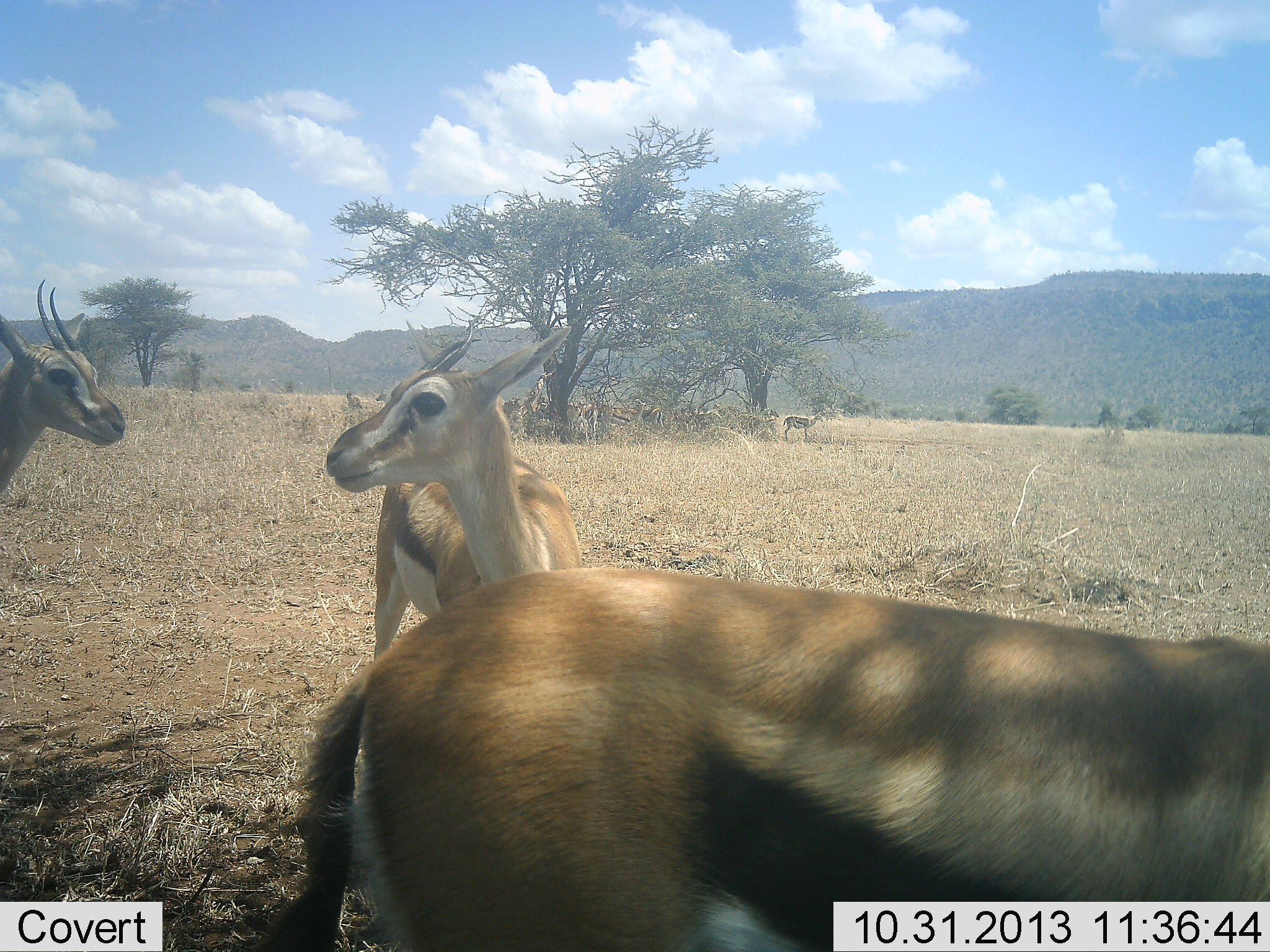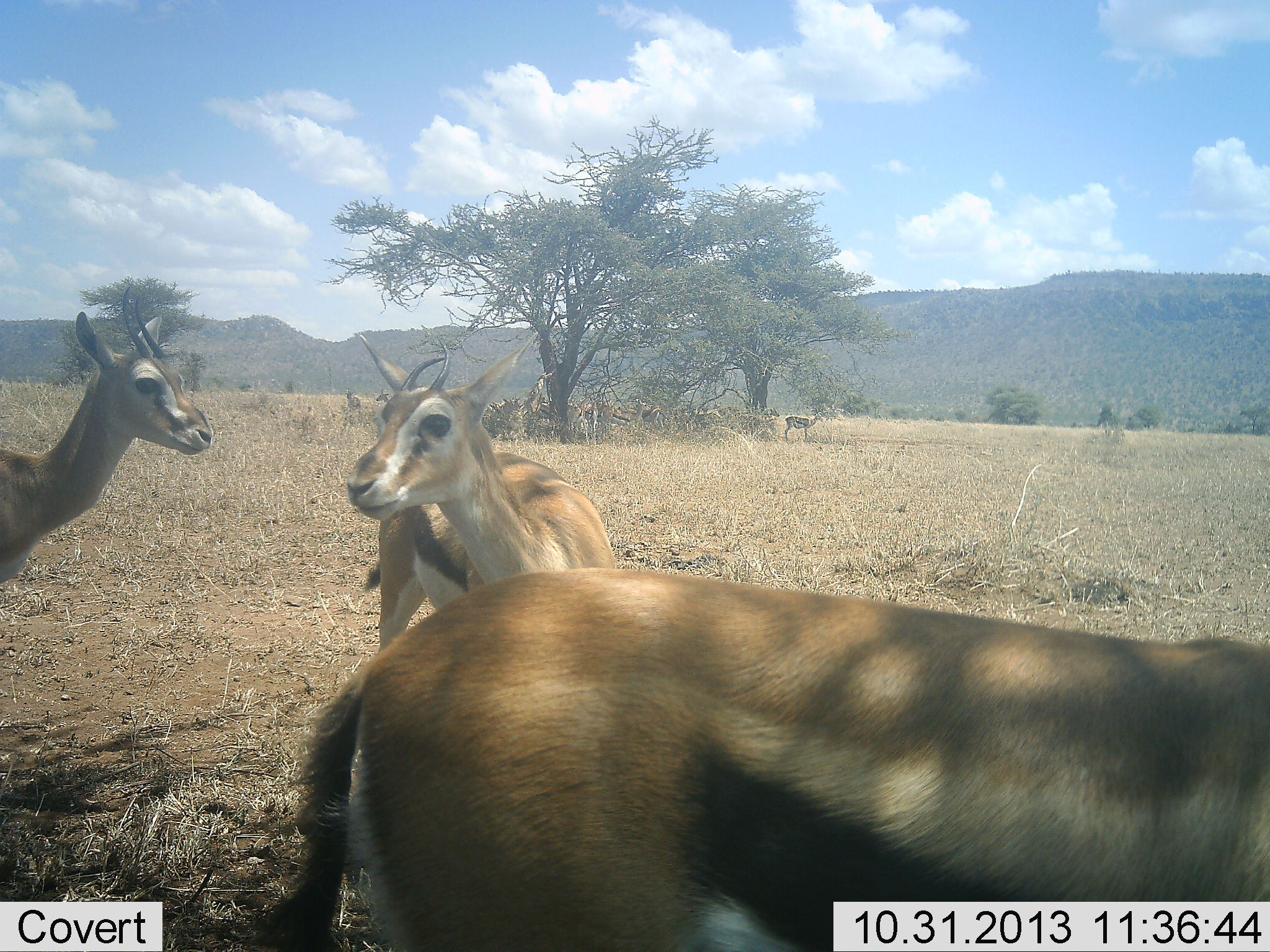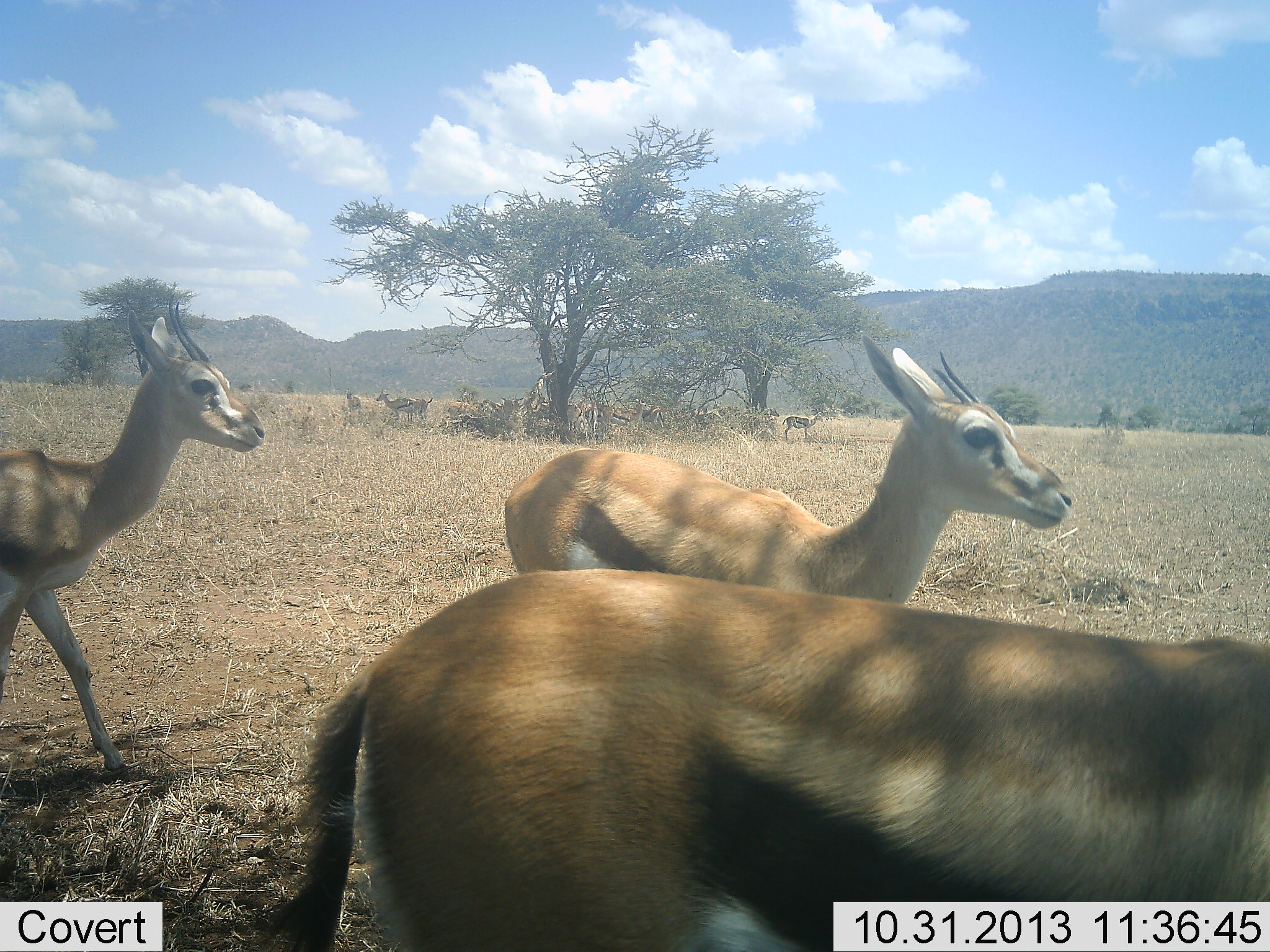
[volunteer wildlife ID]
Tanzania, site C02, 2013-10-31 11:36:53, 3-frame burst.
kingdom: Animalia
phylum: Chordata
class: Mammalia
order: Artiodactyla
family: Bovidae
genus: Eudorcas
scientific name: Eudorcas thomsonii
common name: thomson's gazelle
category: gazellethomsons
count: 6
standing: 90%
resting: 0%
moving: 60%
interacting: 10%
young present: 0%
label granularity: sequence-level